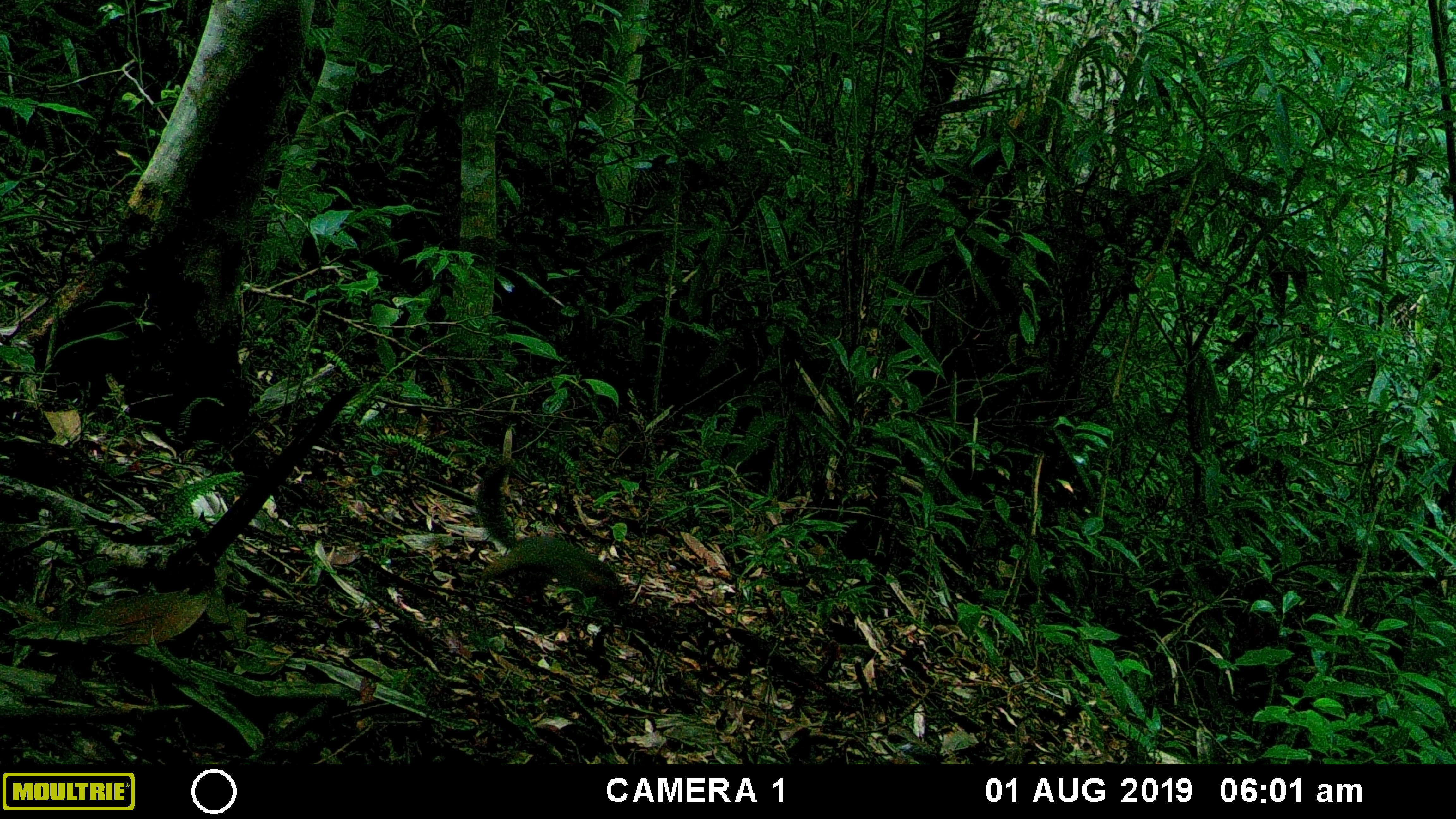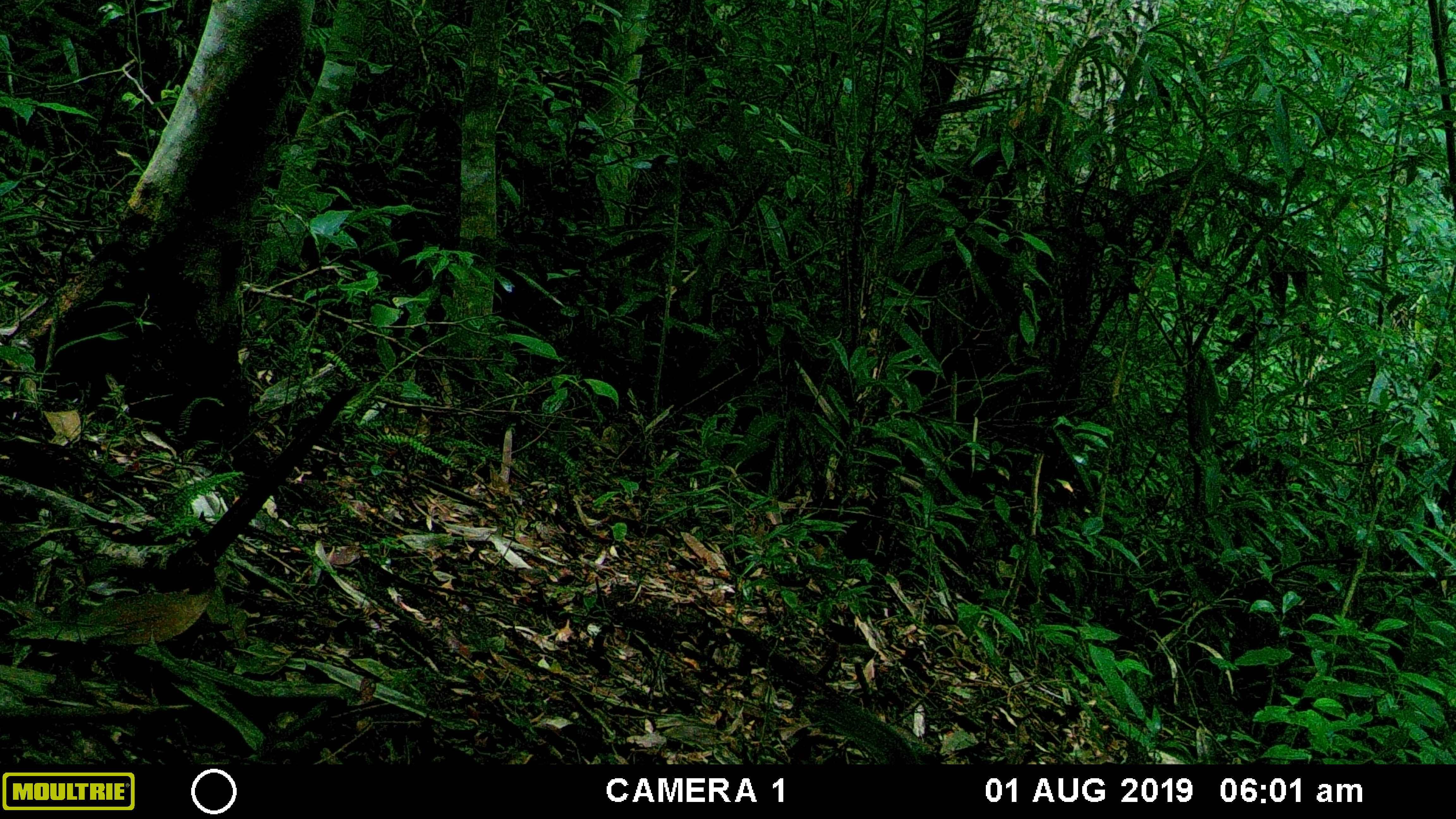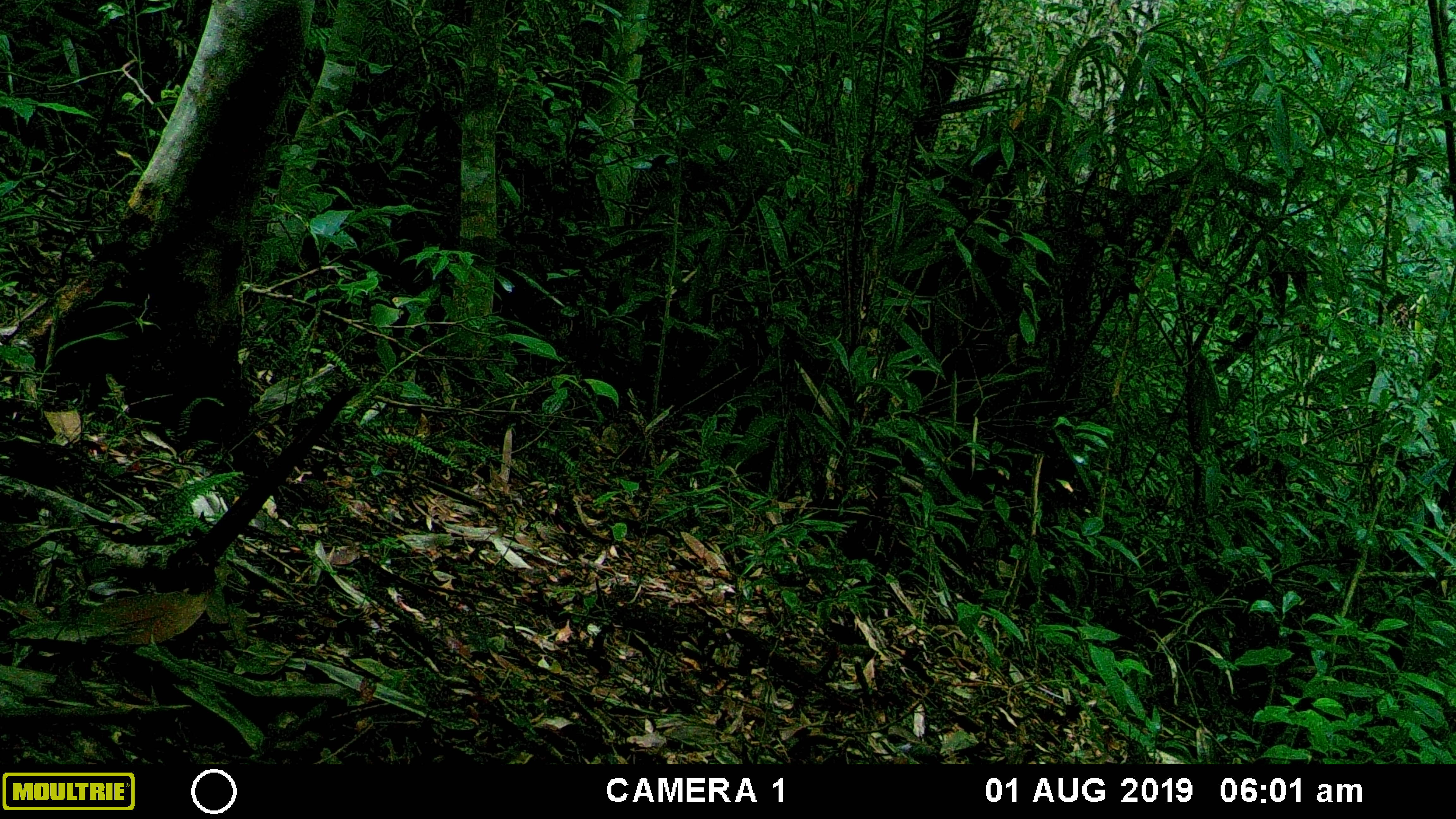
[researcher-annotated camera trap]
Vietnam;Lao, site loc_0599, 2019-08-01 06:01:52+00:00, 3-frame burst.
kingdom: Animalia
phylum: Chordata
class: Mammalia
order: Rodentia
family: Sciuridae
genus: Dremomys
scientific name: Dremomys rufigenis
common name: red-cheeked squirrel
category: red cheeked squirrel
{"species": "red cheeked squirrel (red-cheeked squirrel) (Dremomys rufigenis)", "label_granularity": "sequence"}